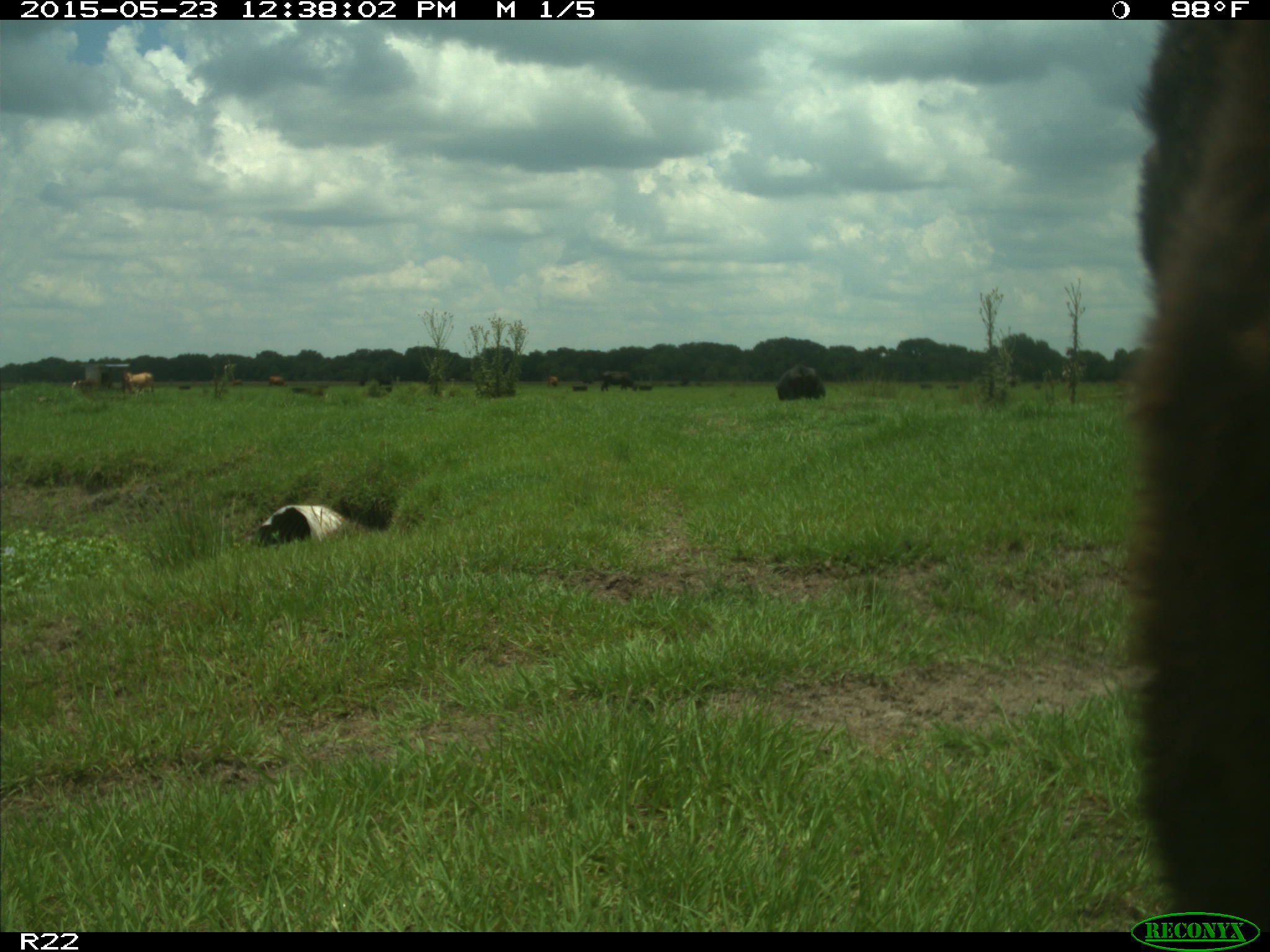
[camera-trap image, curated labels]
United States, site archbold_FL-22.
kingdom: Animalia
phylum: Chordata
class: Mammalia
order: Artiodactyla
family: Bovidae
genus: Bos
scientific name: Bos taurus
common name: domestic cow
Bos taurus (domestic cow).